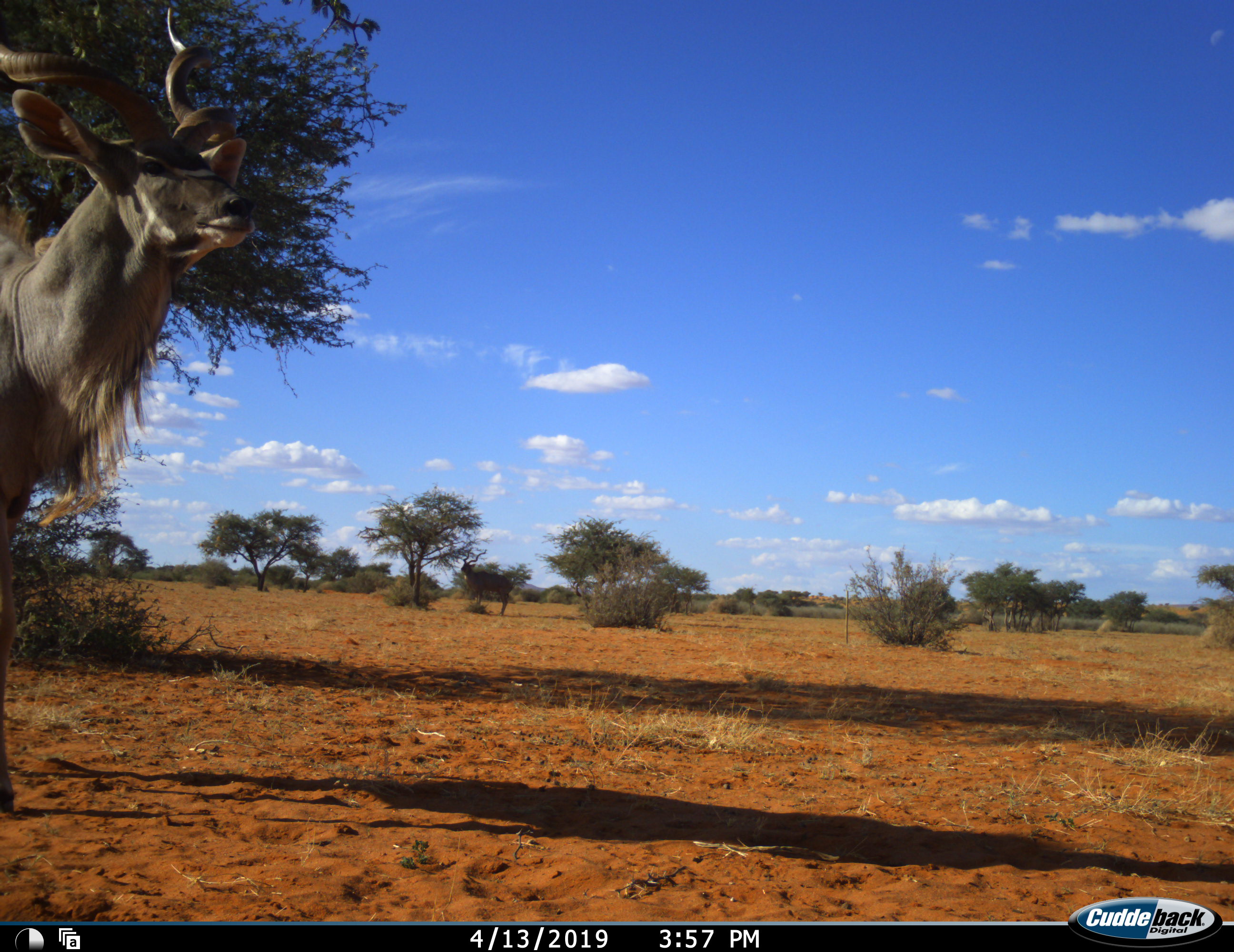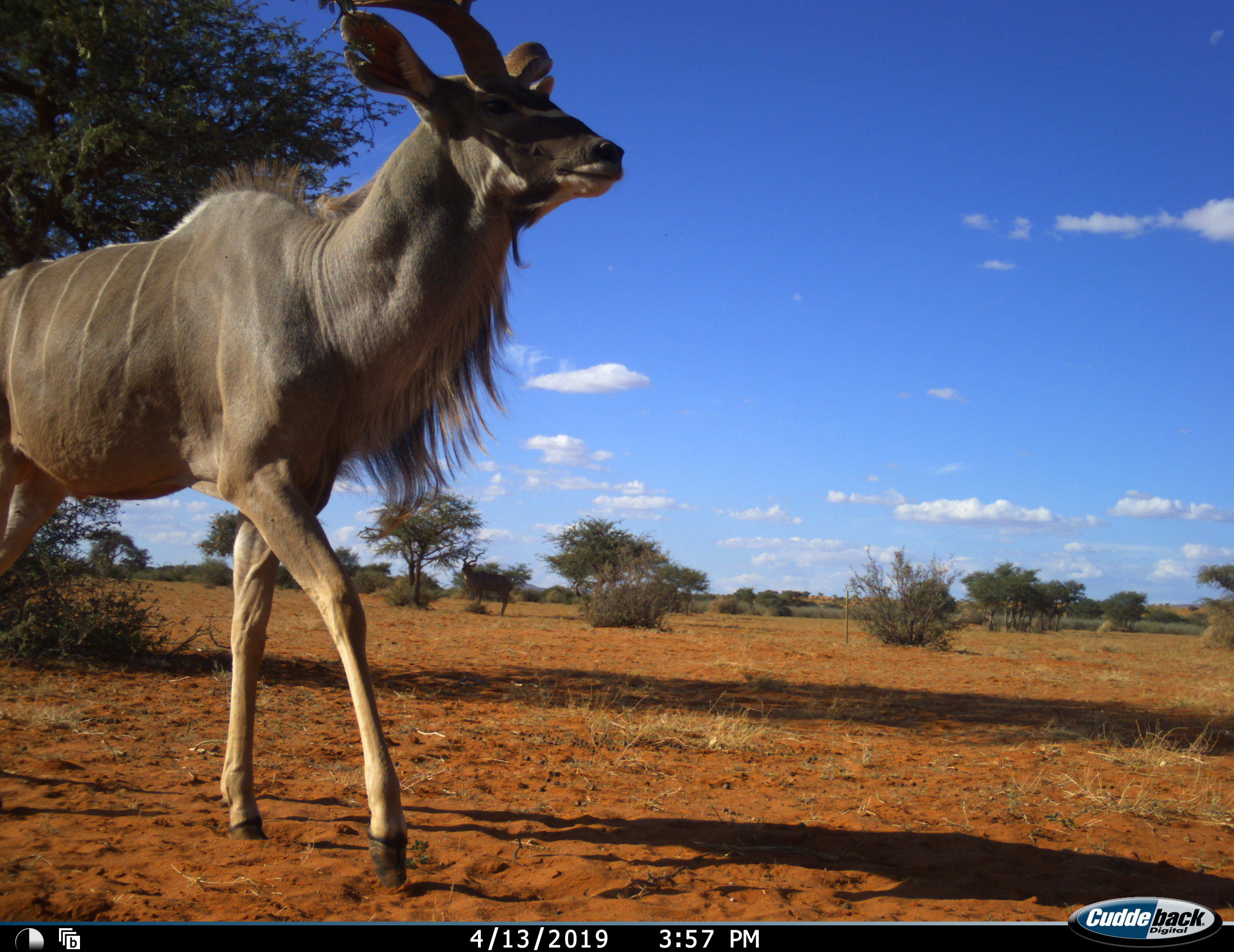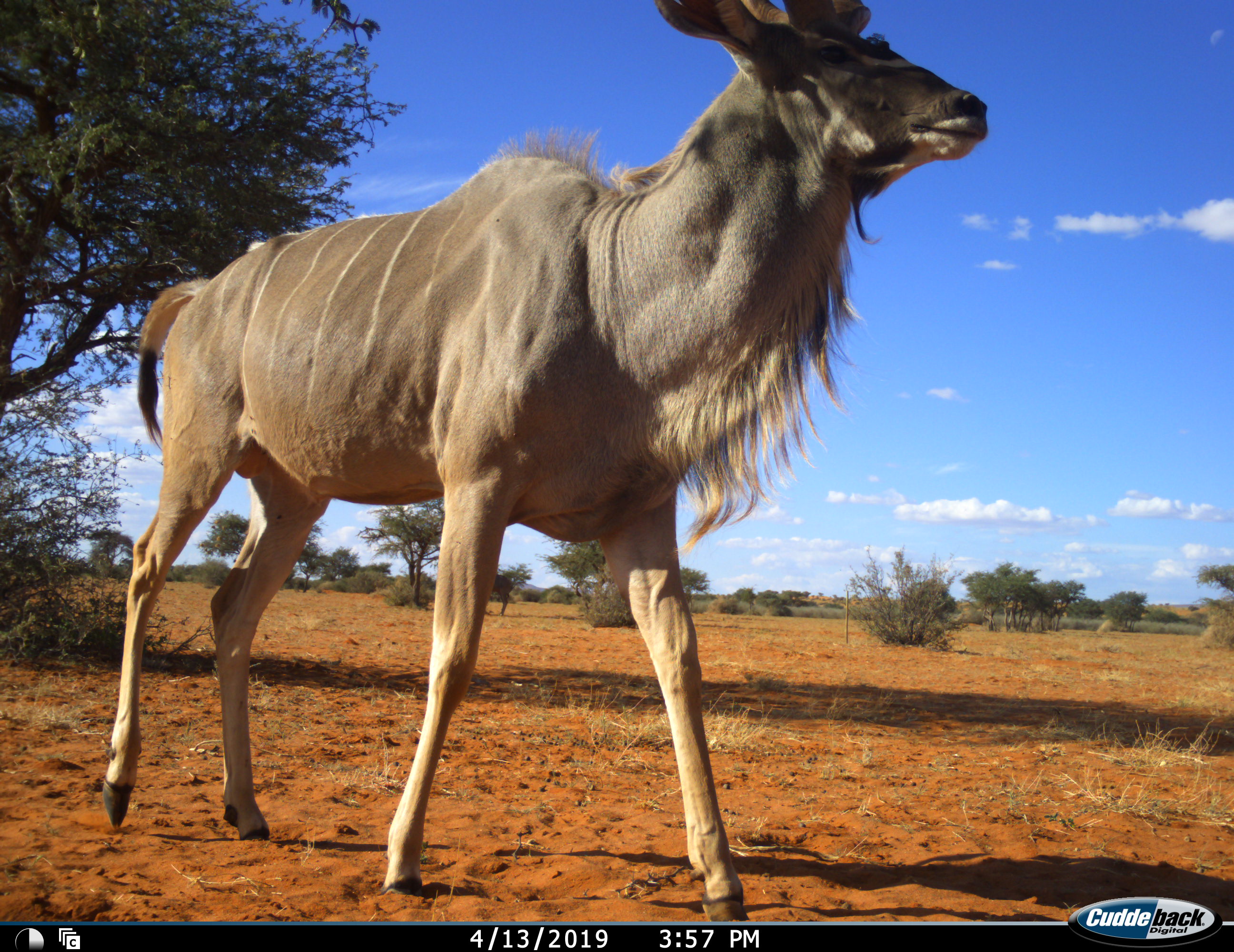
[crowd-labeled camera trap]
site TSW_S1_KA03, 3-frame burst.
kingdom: Animalia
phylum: Chordata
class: Mammalia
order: Artiodactyla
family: Bovidae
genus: Tragelaphus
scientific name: Tragelaphus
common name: kudu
Kudu (Tragelaphus), count 2. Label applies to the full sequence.